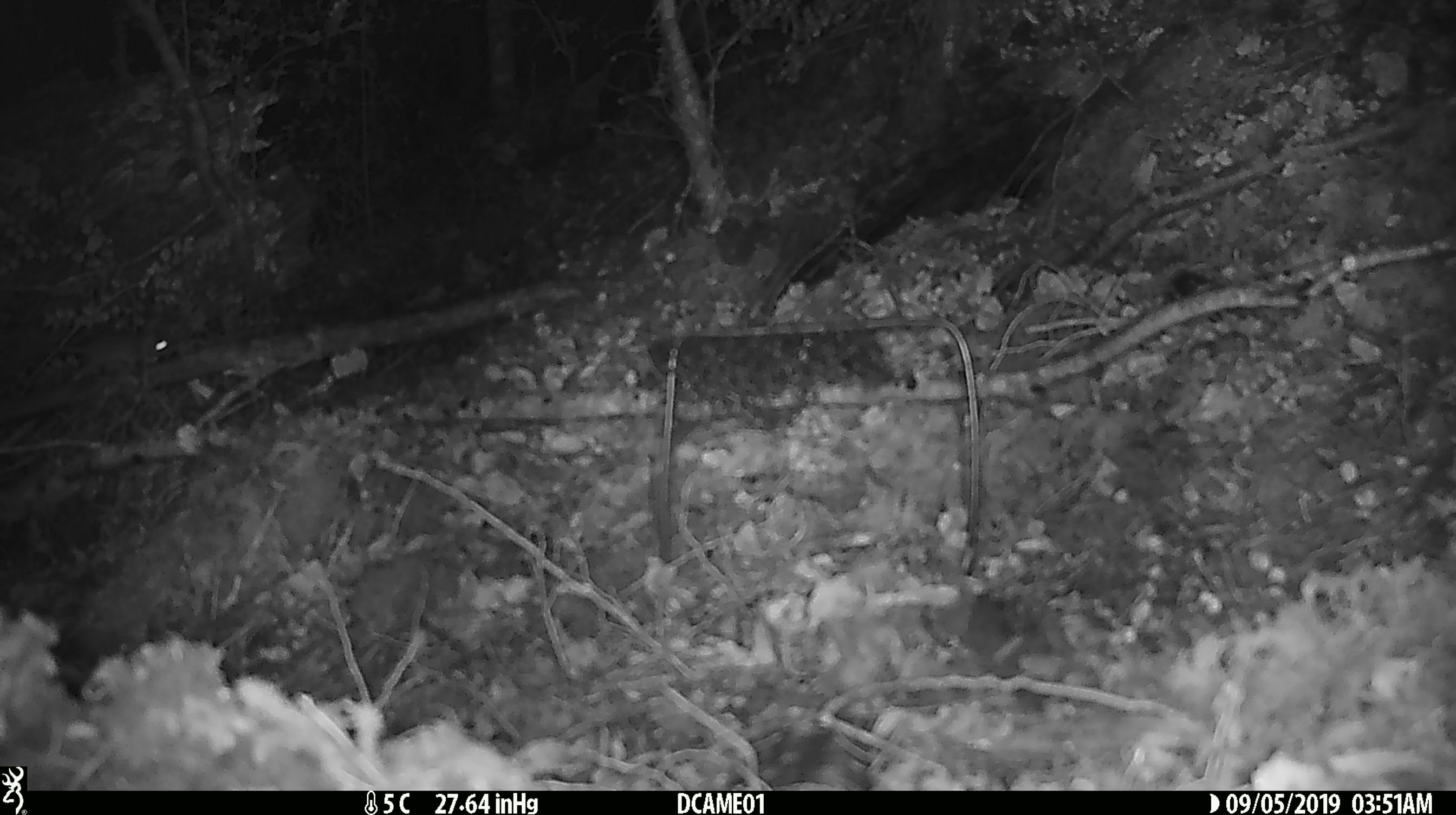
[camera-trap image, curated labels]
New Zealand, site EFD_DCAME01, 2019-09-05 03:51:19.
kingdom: Animalia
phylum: Chordata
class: Mammalia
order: Rodentia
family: Muridae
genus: Rattus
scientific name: Rattus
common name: rat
Rat (Rattus).